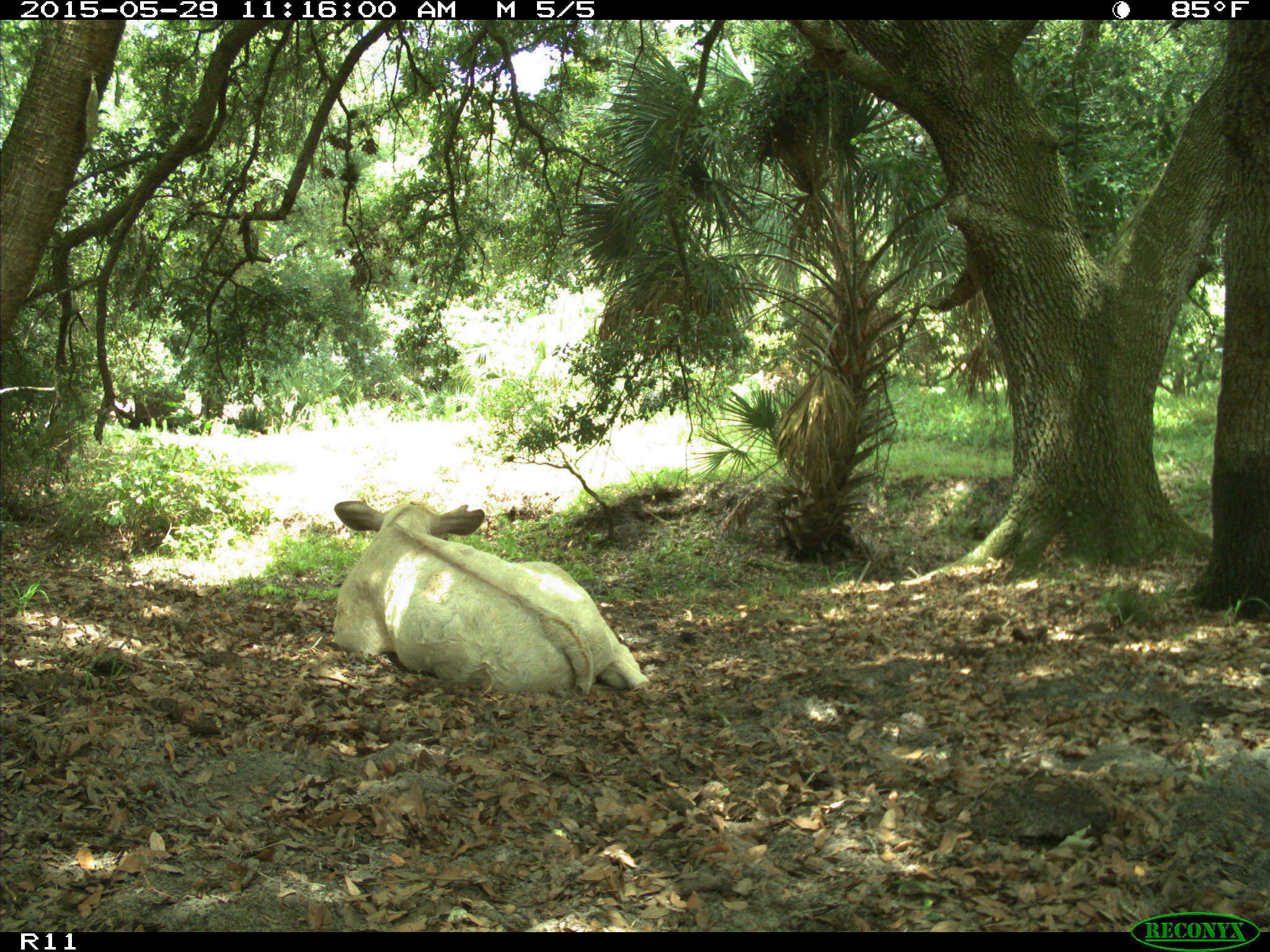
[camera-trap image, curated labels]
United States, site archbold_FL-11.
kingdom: Animalia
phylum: Chordata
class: Mammalia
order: Artiodactyla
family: Bovidae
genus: Bos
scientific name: Bos taurus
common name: domestic cow